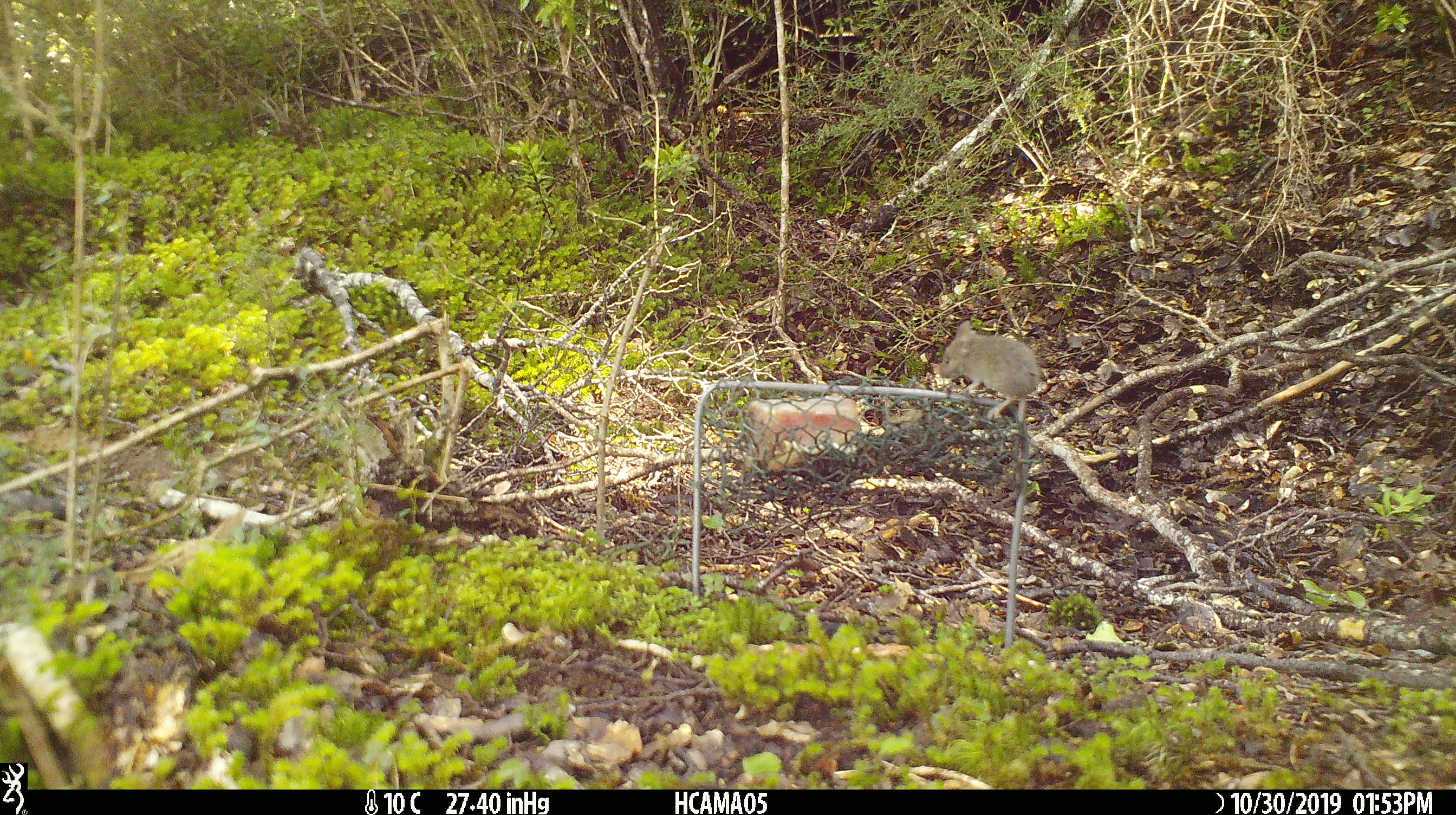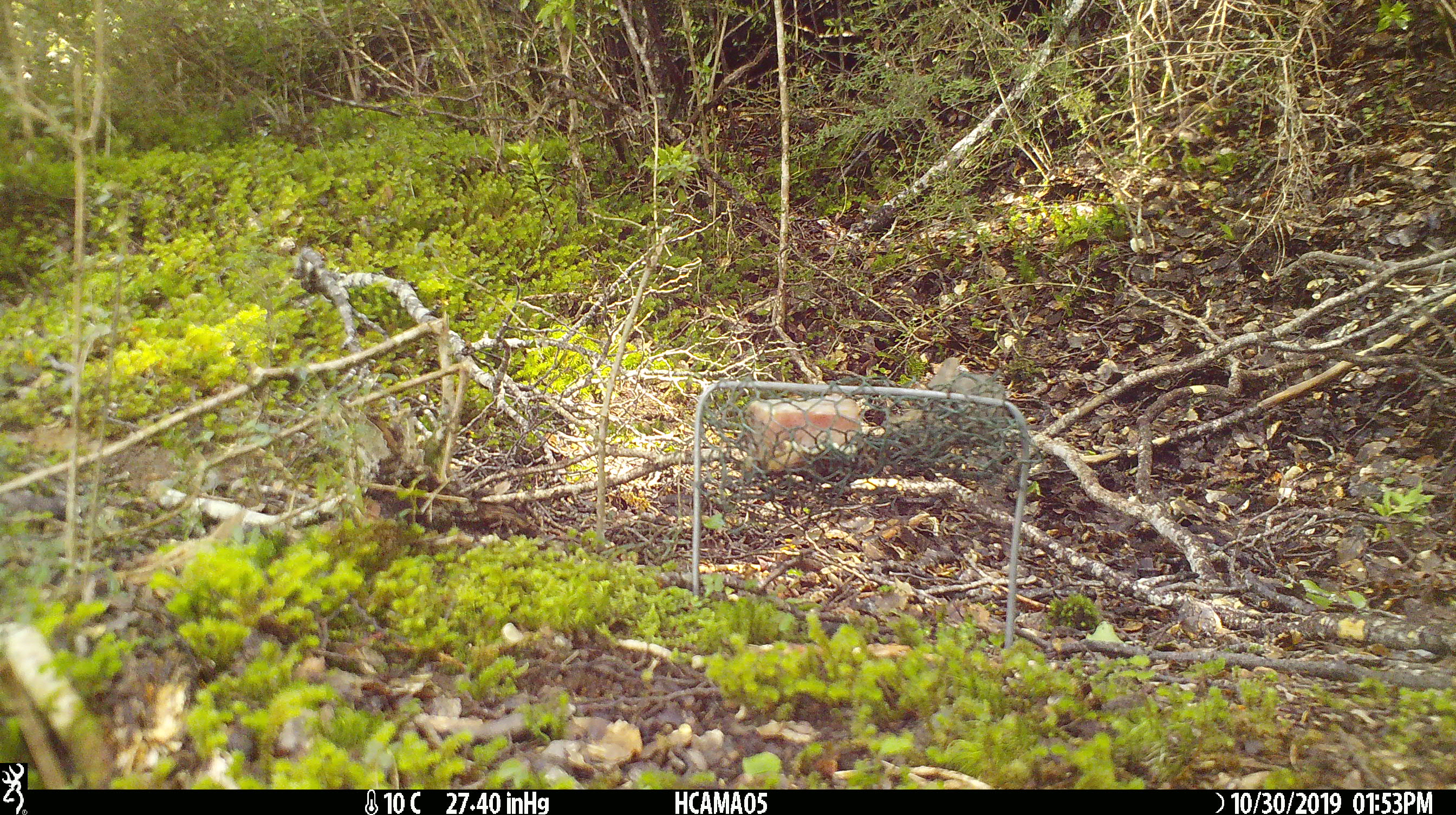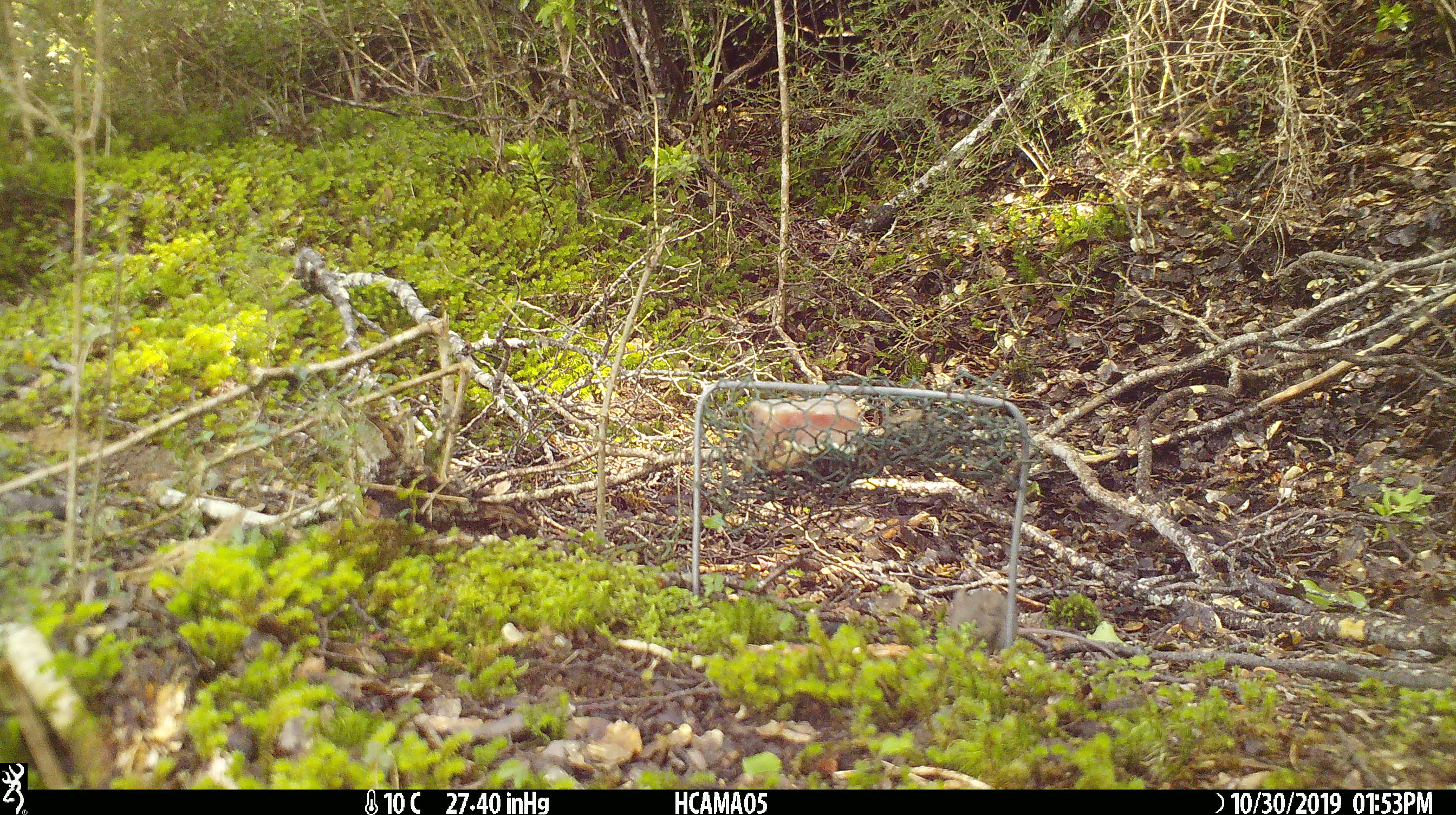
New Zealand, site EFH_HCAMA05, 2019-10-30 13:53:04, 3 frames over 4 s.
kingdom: Animalia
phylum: Chordata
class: Mammalia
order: Rodentia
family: Muridae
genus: Mus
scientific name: Mus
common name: mouse